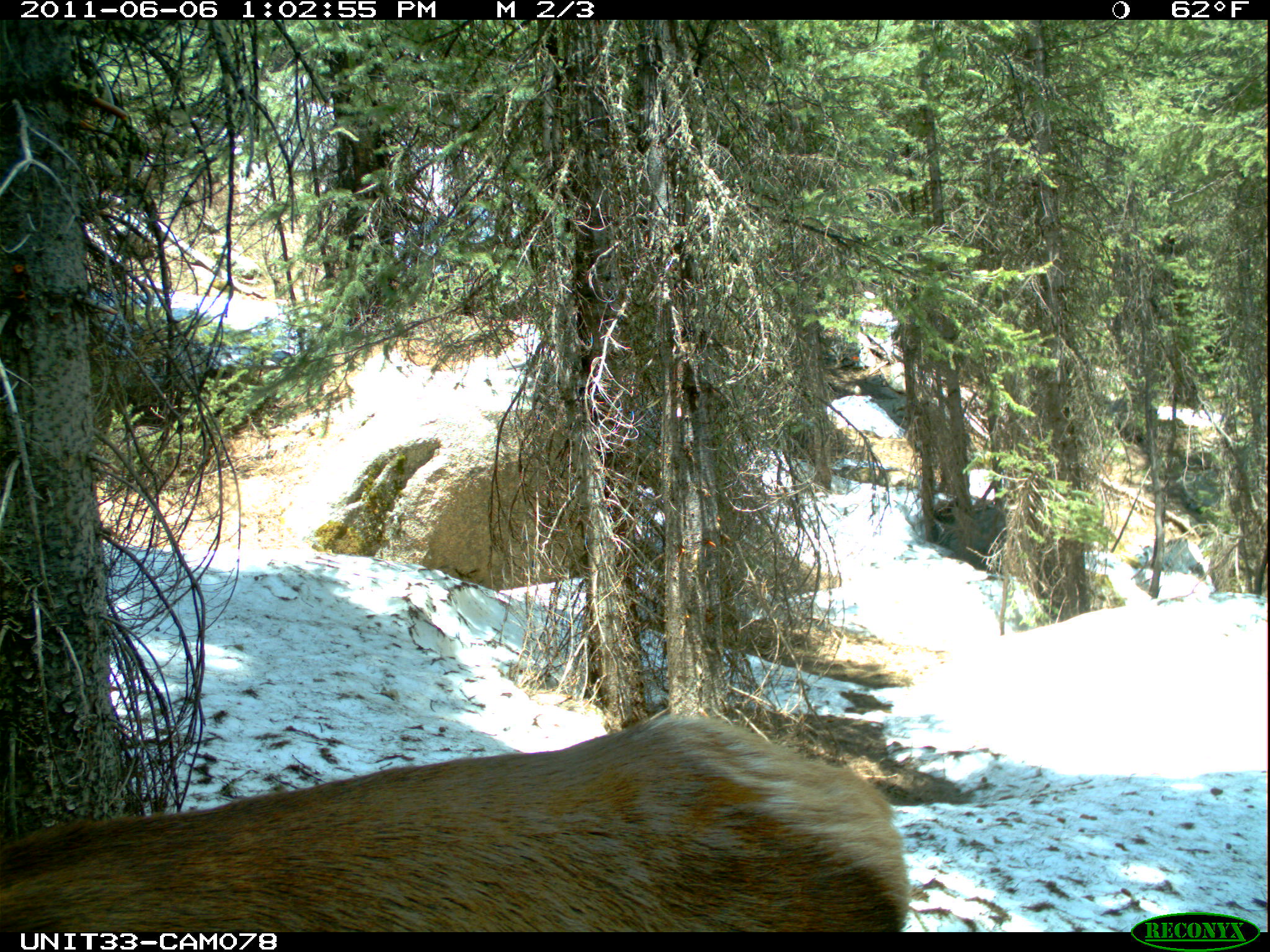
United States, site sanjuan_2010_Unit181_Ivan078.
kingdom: Animalia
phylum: Chordata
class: Mammalia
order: Artiodactyla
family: Cervidae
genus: Cervus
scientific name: Cervus elaphus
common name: red deer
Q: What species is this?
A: Cervus elaphus (red deer).